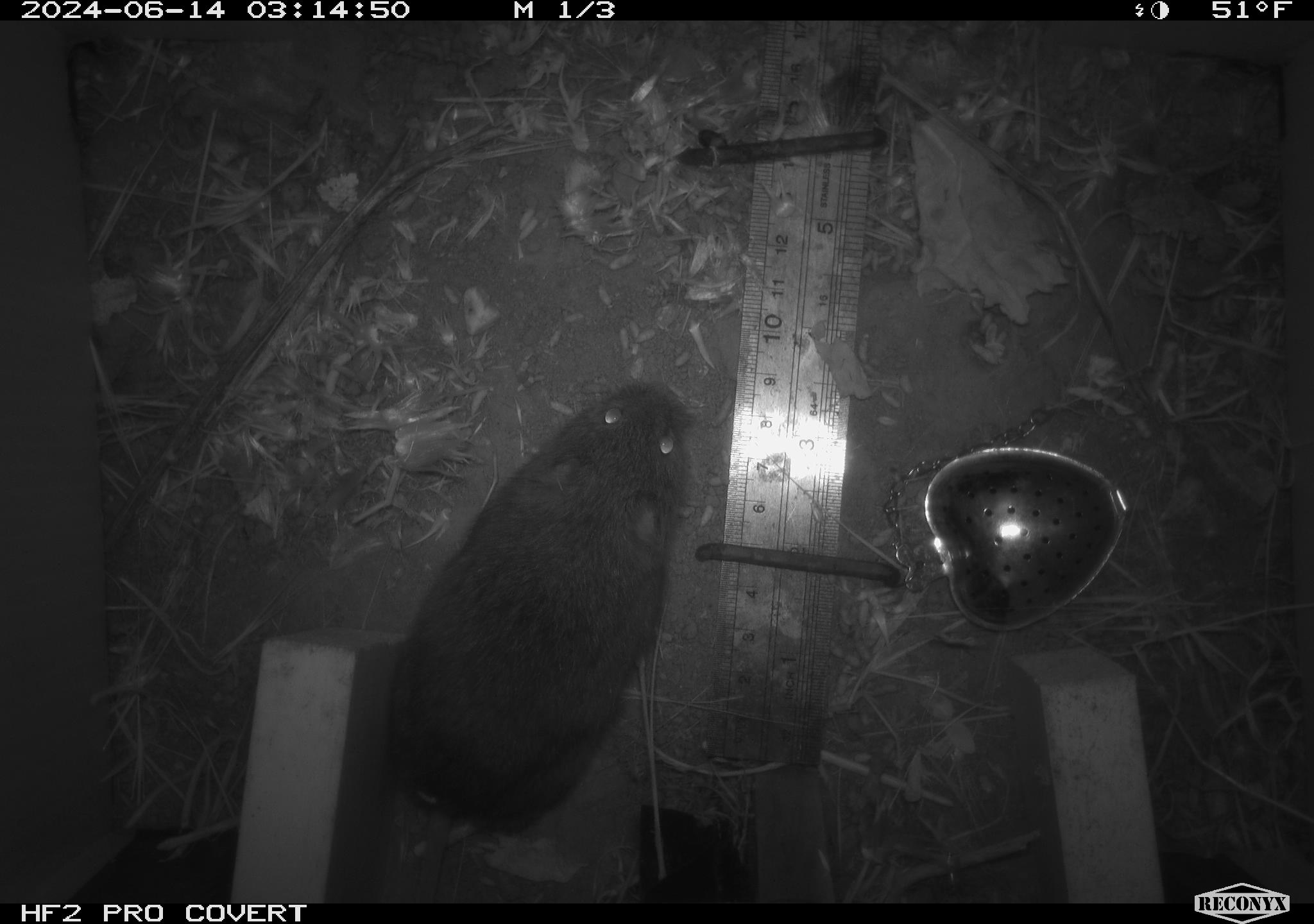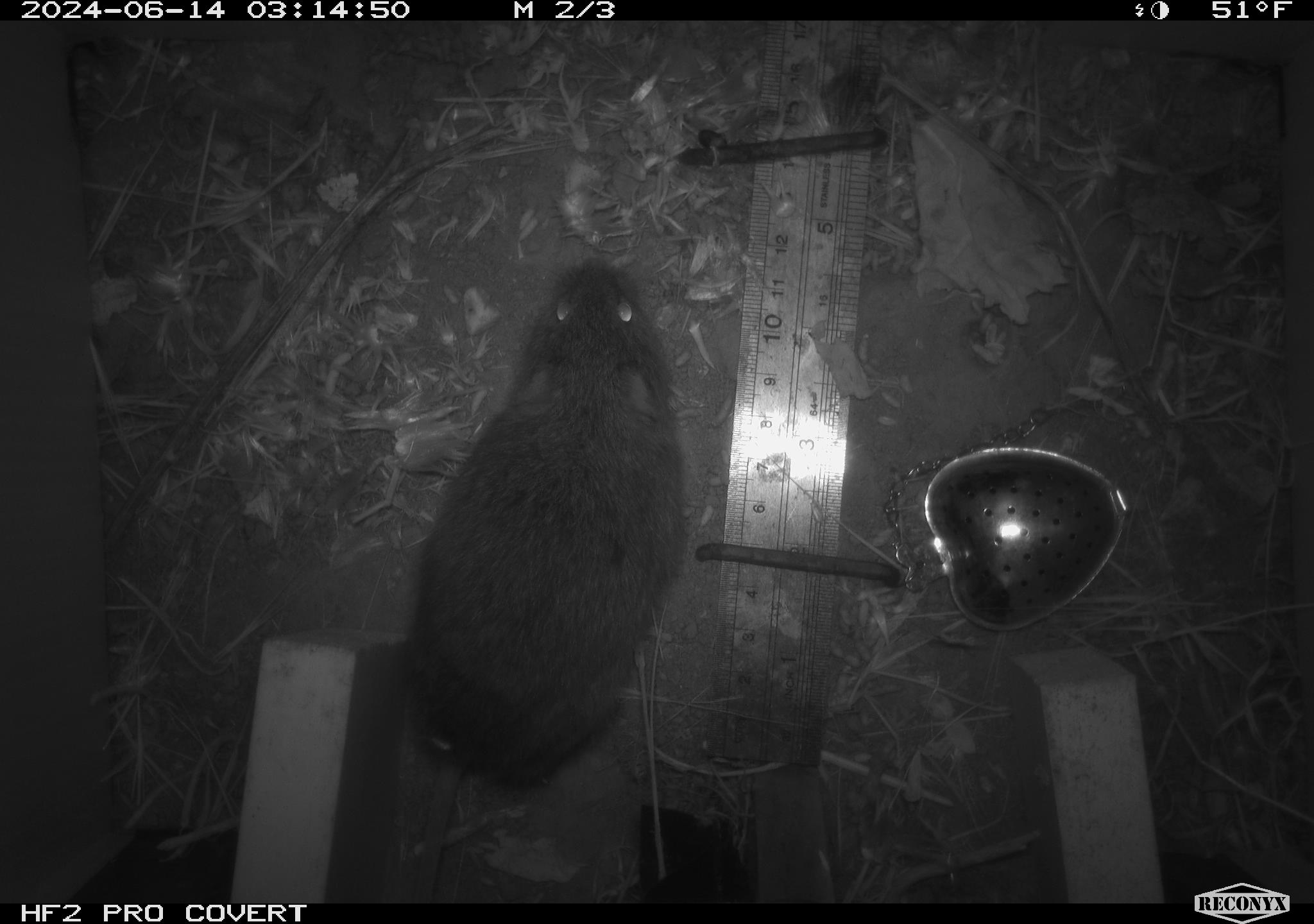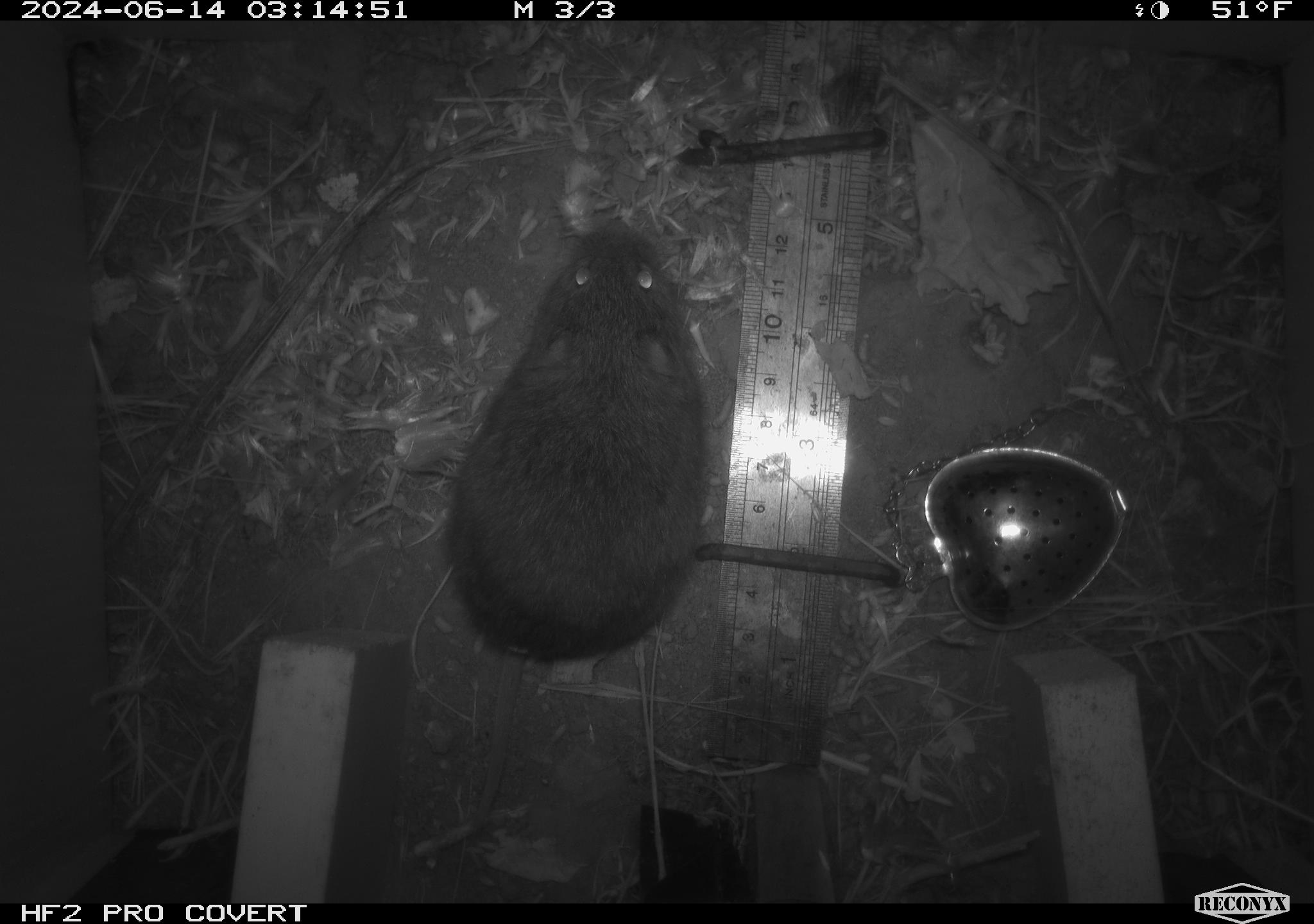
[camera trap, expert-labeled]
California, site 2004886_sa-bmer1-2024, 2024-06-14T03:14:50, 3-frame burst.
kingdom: Animalia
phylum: Chordata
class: Mammalia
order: Rodentia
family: Cricetidae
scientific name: Cricetidae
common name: hamsters, voles, lemmings, and allies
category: cricetidae family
Cricetidae family (hamsters, voles, lemmings, and allies) (Cricetidae).